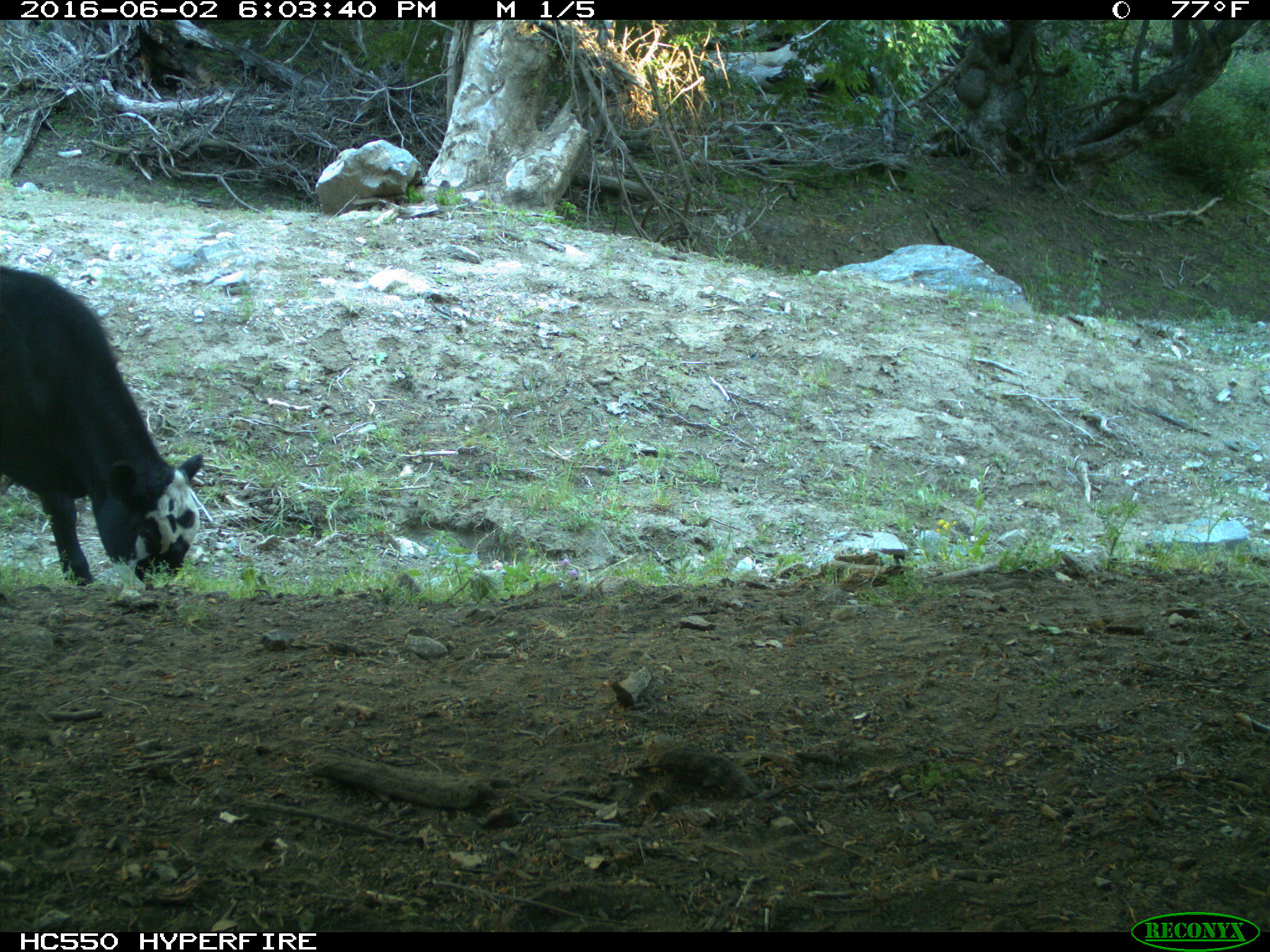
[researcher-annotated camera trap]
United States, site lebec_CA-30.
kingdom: Animalia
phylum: Chordata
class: Mammalia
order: Artiodactyla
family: Bovidae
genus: Bos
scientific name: Bos taurus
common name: domestic cow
Bos taurus (domestic cow).